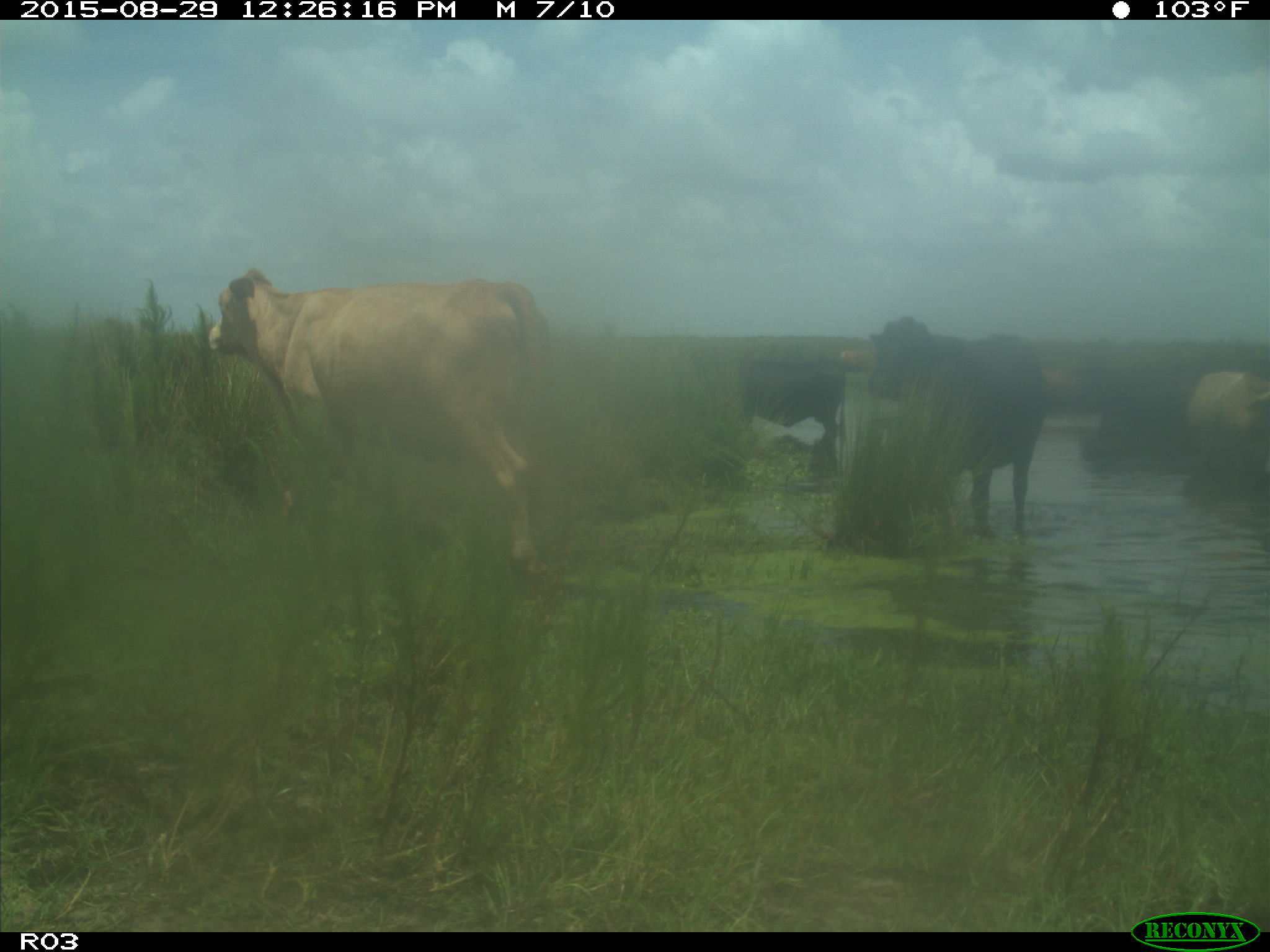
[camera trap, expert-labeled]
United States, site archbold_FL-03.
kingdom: Animalia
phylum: Chordata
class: Mammalia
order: Artiodactyla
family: Bovidae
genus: Bos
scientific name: Bos taurus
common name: domestic cow